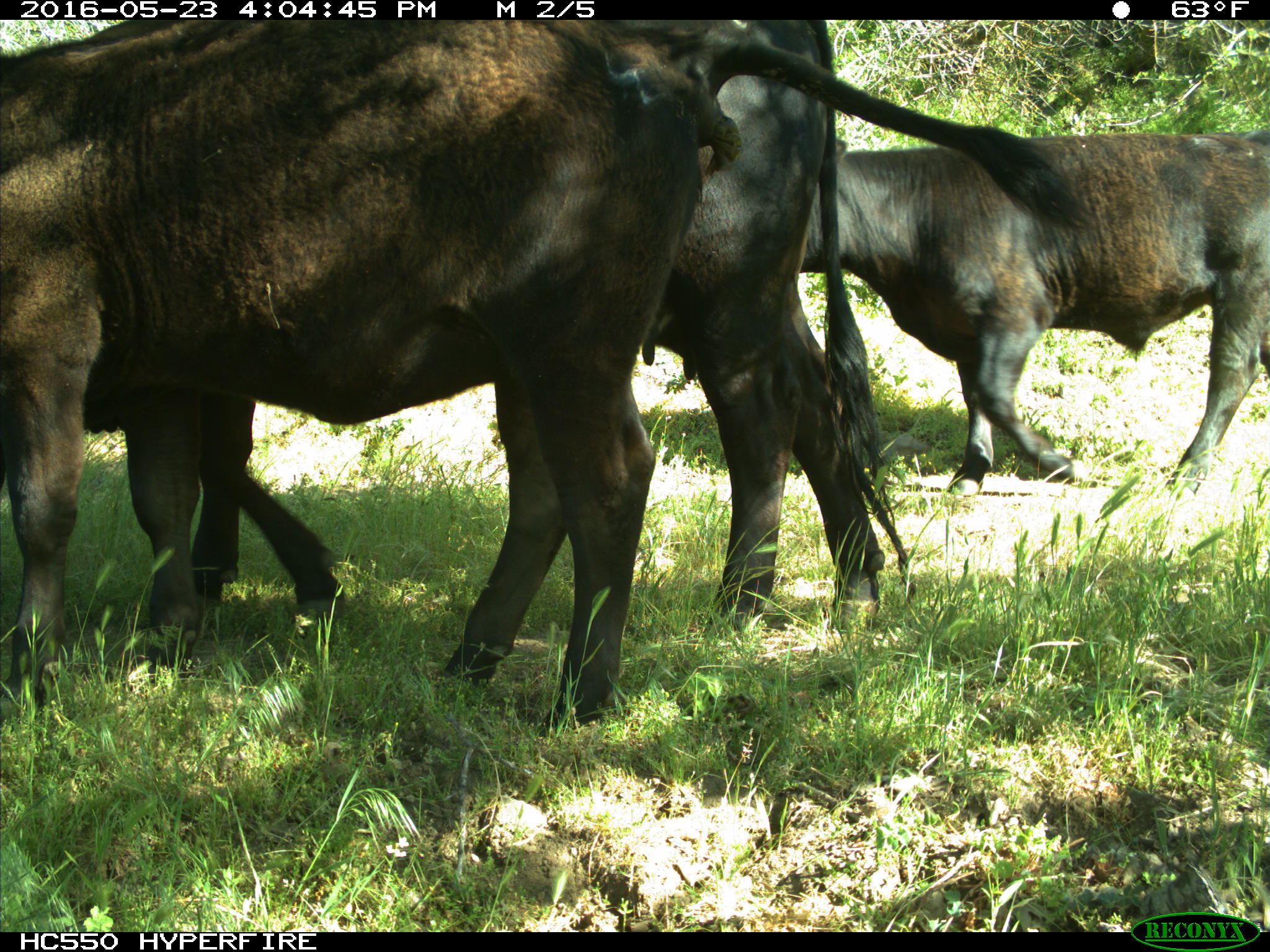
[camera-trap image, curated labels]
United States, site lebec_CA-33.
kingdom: Animalia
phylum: Chordata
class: Mammalia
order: Artiodactyla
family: Bovidae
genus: Bos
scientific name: Bos taurus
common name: domestic cow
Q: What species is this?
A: Bos taurus (domestic cow).